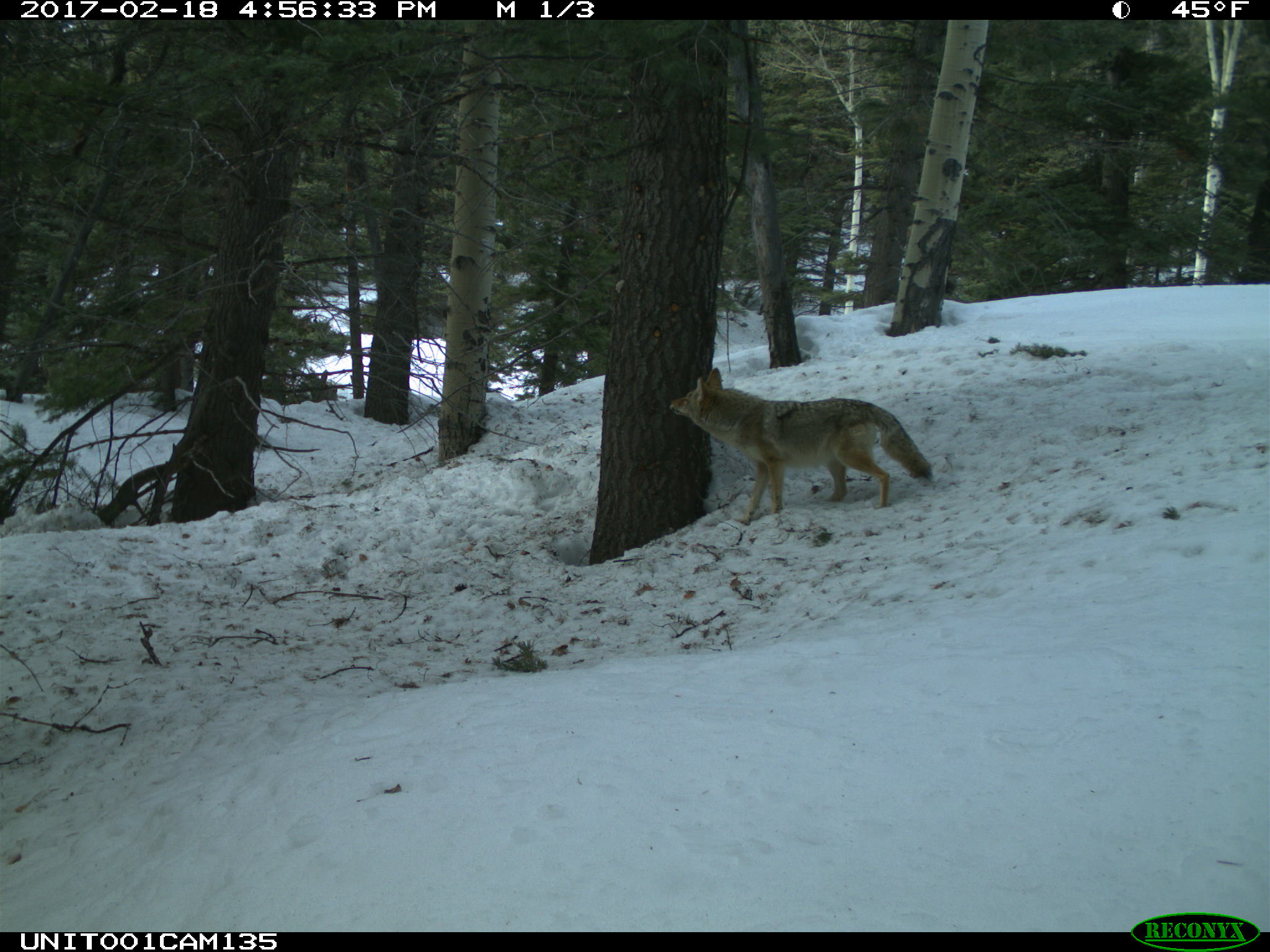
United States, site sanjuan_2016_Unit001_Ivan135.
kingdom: Animalia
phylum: Chordata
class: Mammalia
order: Carnivora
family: Canidae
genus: Canis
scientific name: Canis latrans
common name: coyote